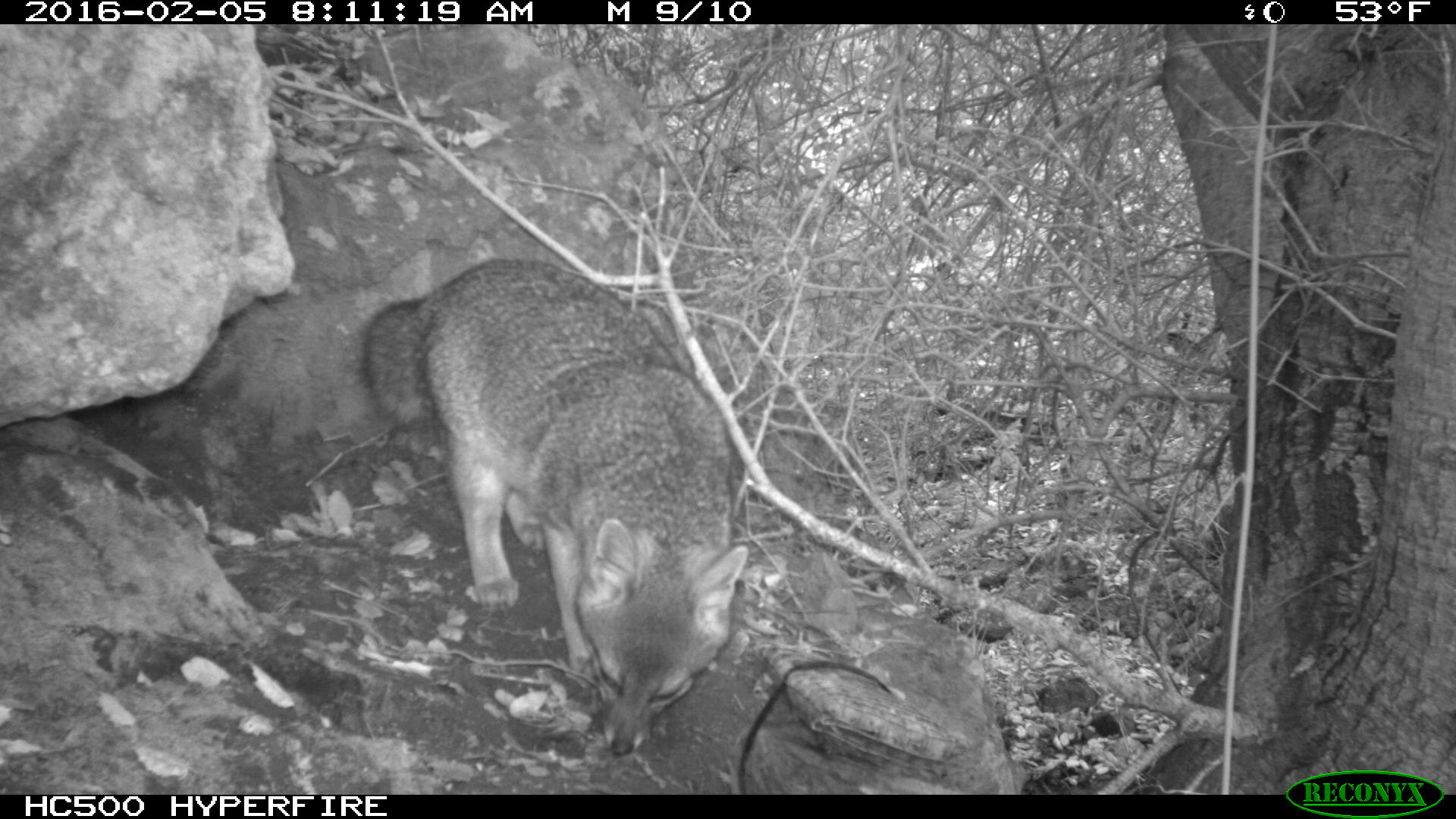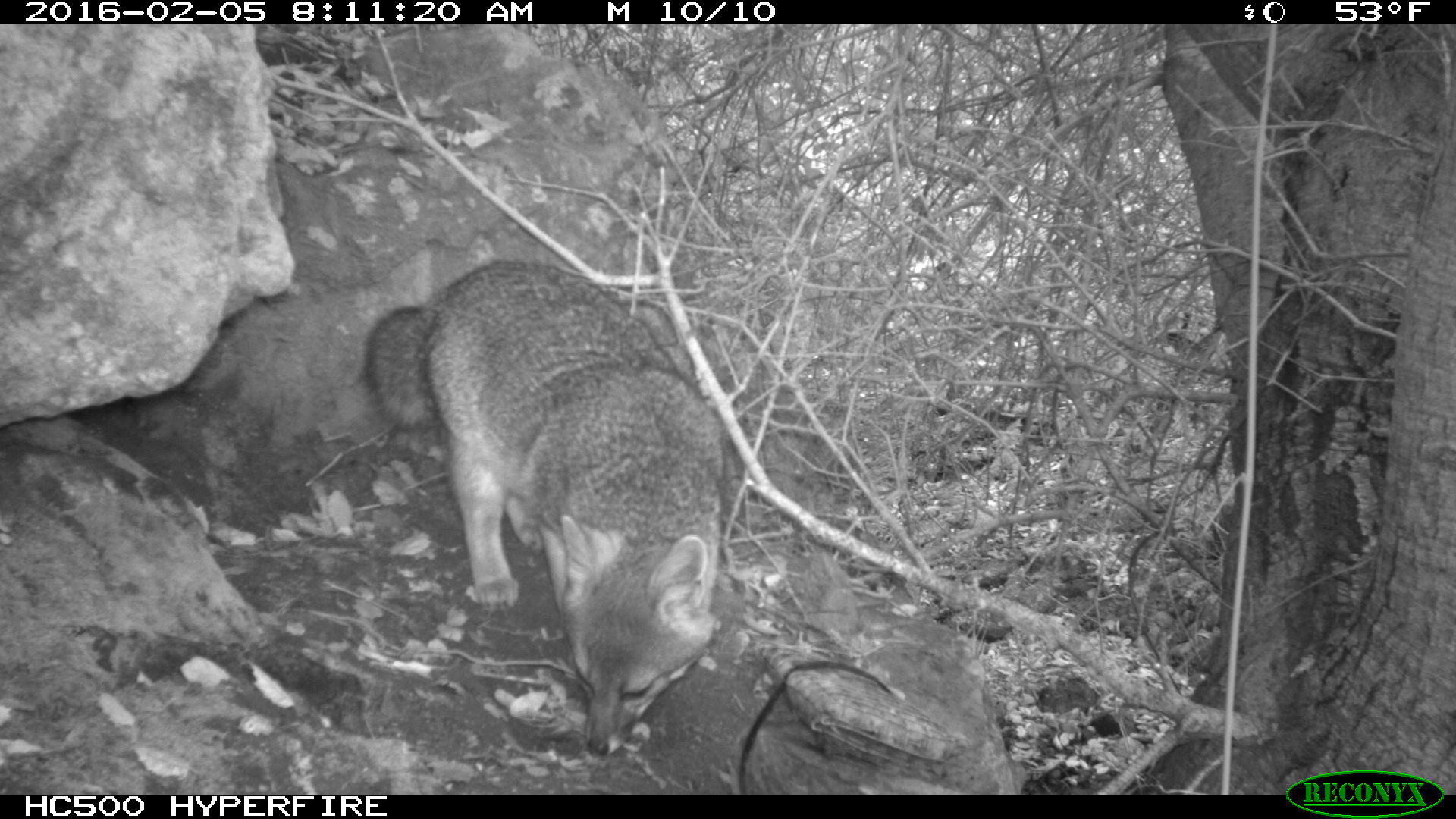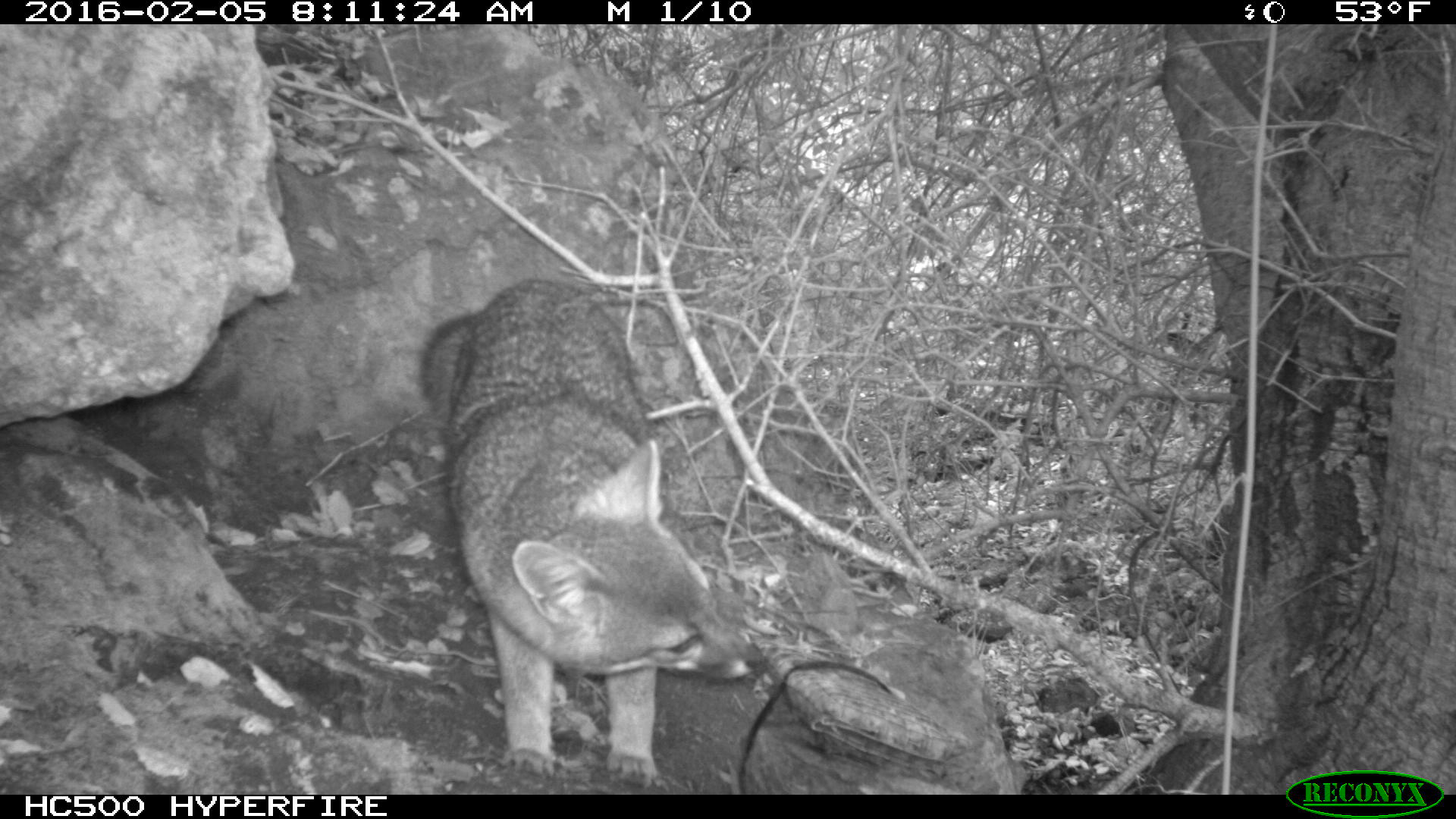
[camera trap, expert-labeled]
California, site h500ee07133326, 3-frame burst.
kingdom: Animalia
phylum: Chordata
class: Mammalia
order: Carnivora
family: Canidae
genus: Urocyon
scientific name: Urocyon littoralis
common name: island fox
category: fox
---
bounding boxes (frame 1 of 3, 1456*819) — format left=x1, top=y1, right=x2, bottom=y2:
fox: left=360, top=259, right=748, bottom=757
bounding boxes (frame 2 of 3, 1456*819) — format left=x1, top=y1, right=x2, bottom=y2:
fox: left=363, top=259, right=724, bottom=753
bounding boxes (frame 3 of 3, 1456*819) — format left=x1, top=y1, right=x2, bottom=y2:
fox: left=417, top=275, right=764, bottom=786